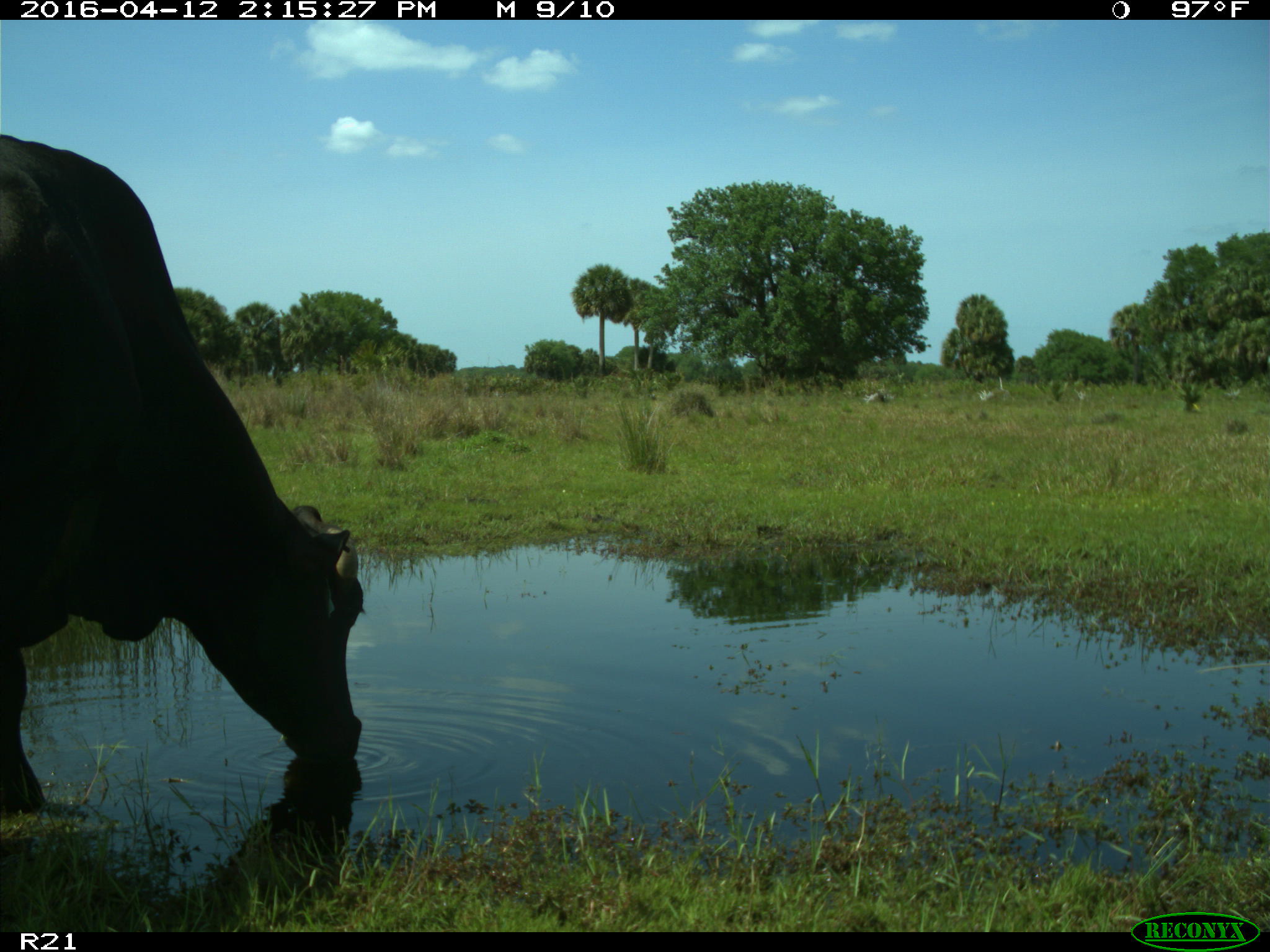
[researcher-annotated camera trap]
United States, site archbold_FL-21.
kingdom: Animalia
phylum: Chordata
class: Mammalia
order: Artiodactyla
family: Bovidae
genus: Bos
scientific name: Bos taurus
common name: domestic cow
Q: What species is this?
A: Bos taurus (domestic cow).